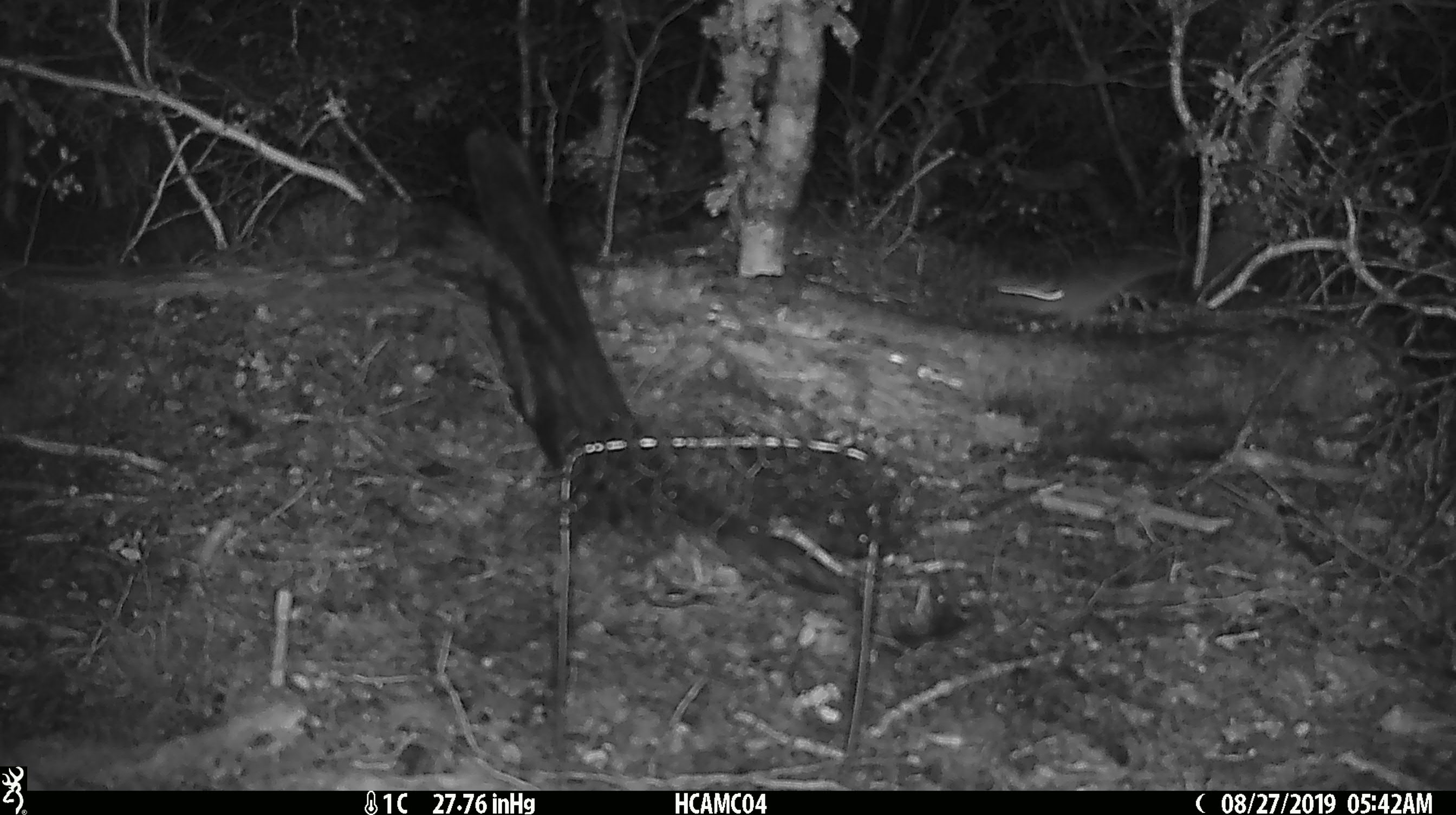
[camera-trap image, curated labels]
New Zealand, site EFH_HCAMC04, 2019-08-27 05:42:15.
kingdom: Animalia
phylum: Chordata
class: Mammalia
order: Rodentia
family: Muridae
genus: Mus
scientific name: Mus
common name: mouse